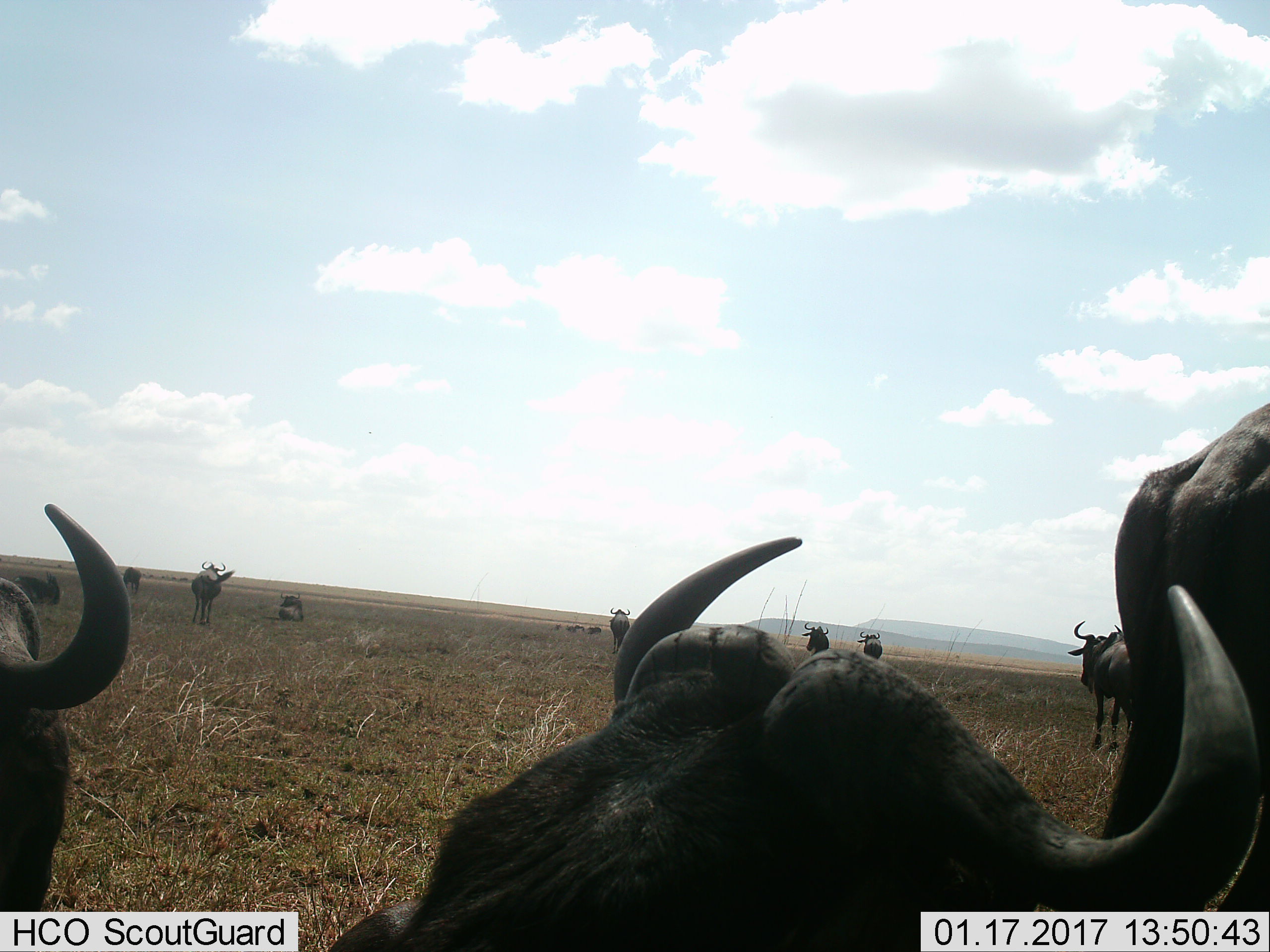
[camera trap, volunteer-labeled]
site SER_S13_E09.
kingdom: Animalia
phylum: Chordata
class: Mammalia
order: Artiodactyla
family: Bovidae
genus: Connochaetes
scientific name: Connochaetes taurinus taurinus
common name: blue wildebeest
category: wildebeestblue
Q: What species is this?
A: Wildebeestblue (blue wildebeest) (Connochaetes taurinus taurinus).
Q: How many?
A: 11-50.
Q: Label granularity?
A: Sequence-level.